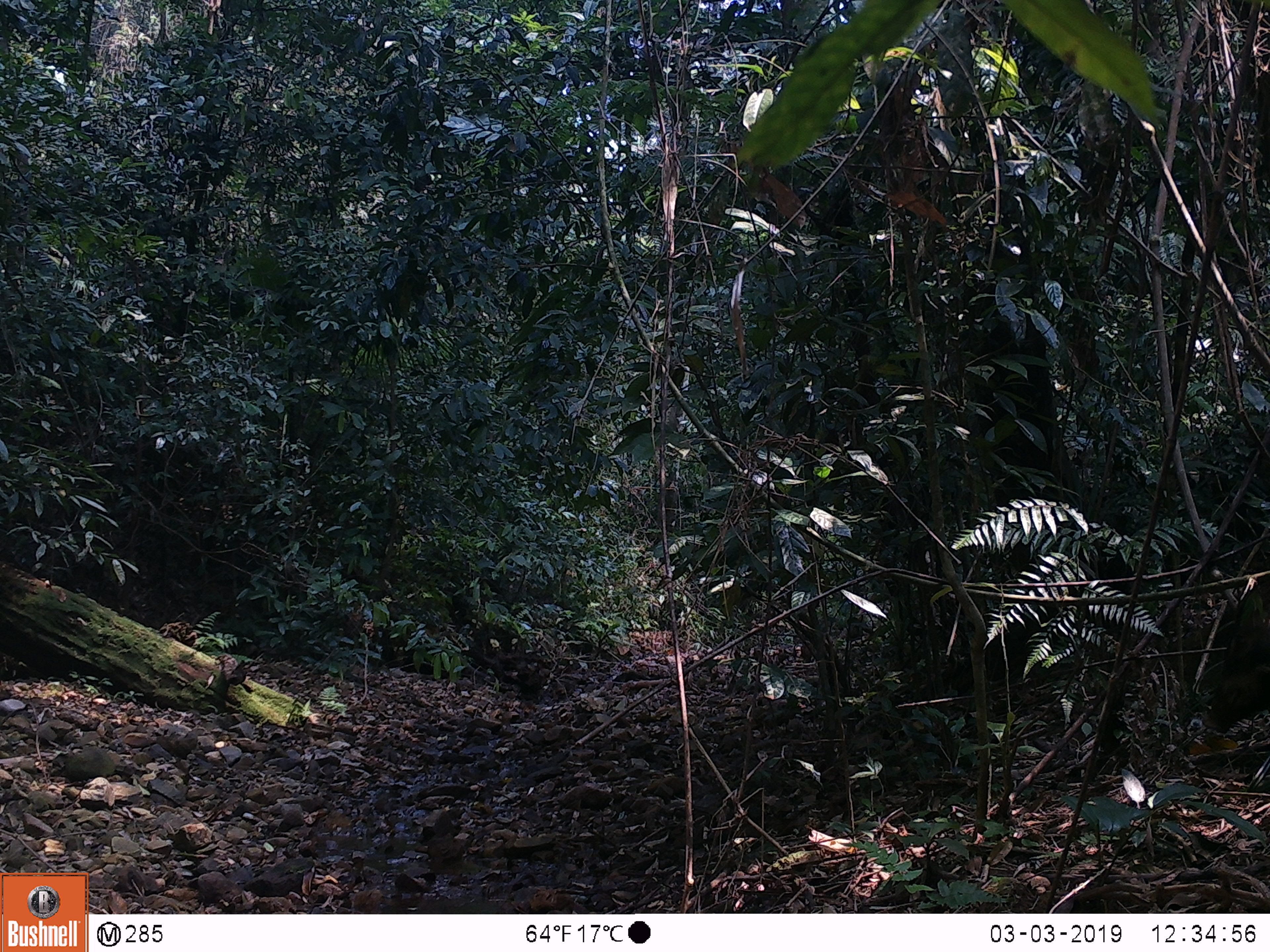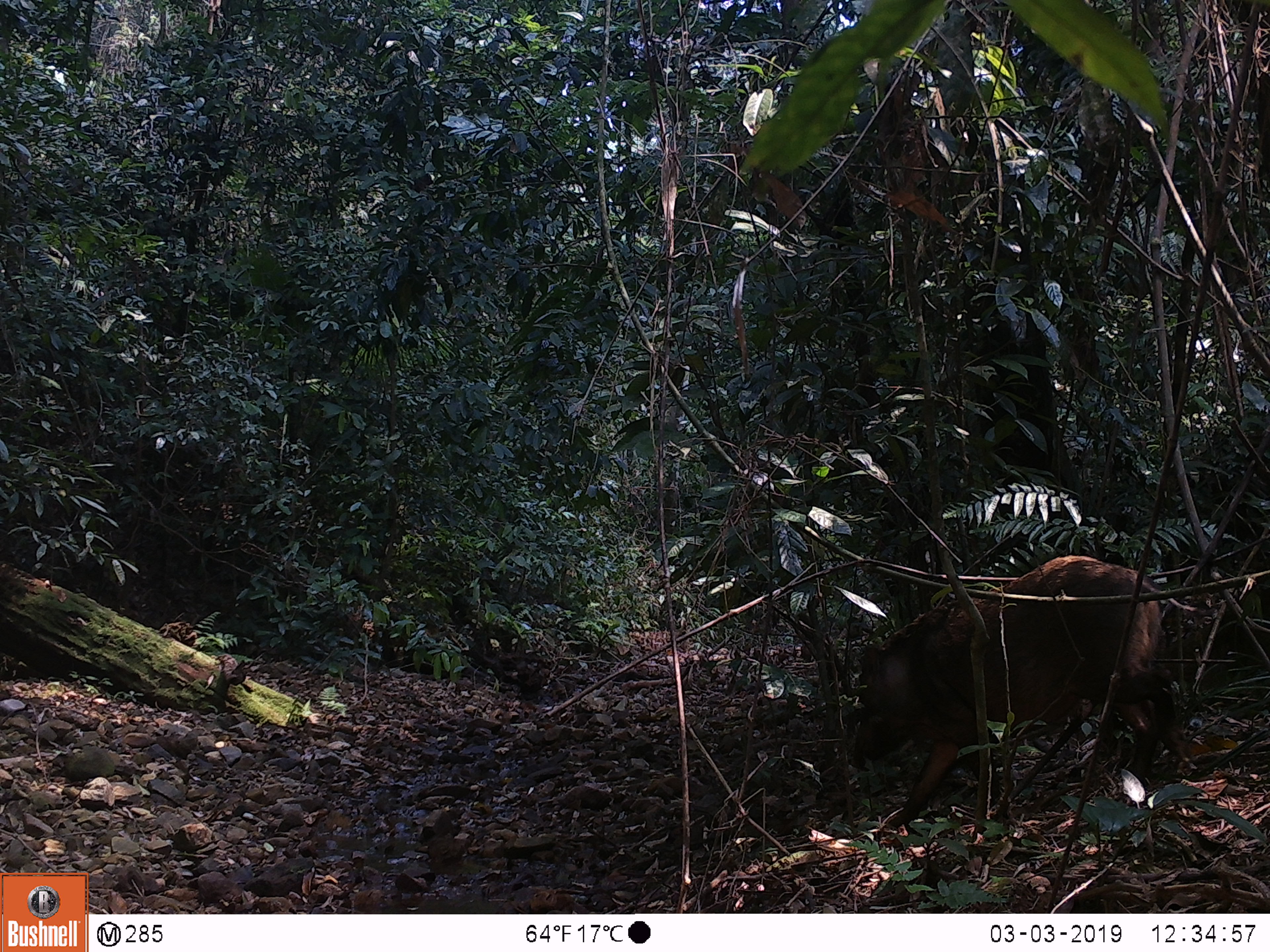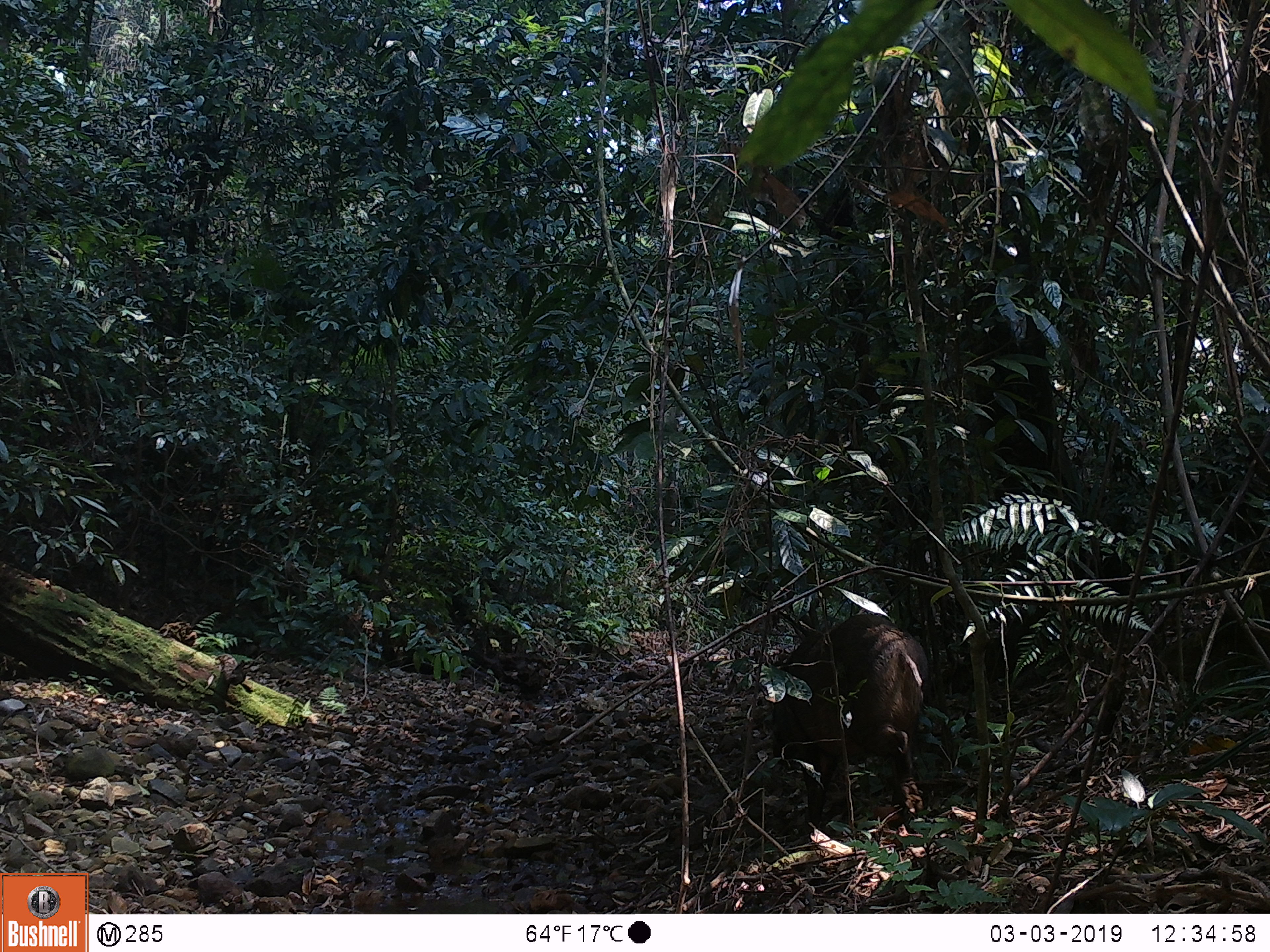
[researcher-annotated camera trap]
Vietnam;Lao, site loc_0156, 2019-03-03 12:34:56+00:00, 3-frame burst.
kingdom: Animalia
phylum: Chordata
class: Mammalia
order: Artiodactyla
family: Suidae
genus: Sus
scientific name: Sus scrofa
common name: eurasian wild pig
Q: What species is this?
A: Eurasian wild pig (Sus scrofa).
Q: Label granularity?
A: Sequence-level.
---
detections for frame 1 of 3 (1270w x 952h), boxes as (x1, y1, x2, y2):
eurasian wild pig: (1201, 618, 1270, 733)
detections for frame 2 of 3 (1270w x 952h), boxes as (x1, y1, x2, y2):
eurasian wild pig: (848, 555, 1208, 827)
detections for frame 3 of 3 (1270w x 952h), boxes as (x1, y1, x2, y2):
eurasian wild pig: (770, 613, 929, 833)